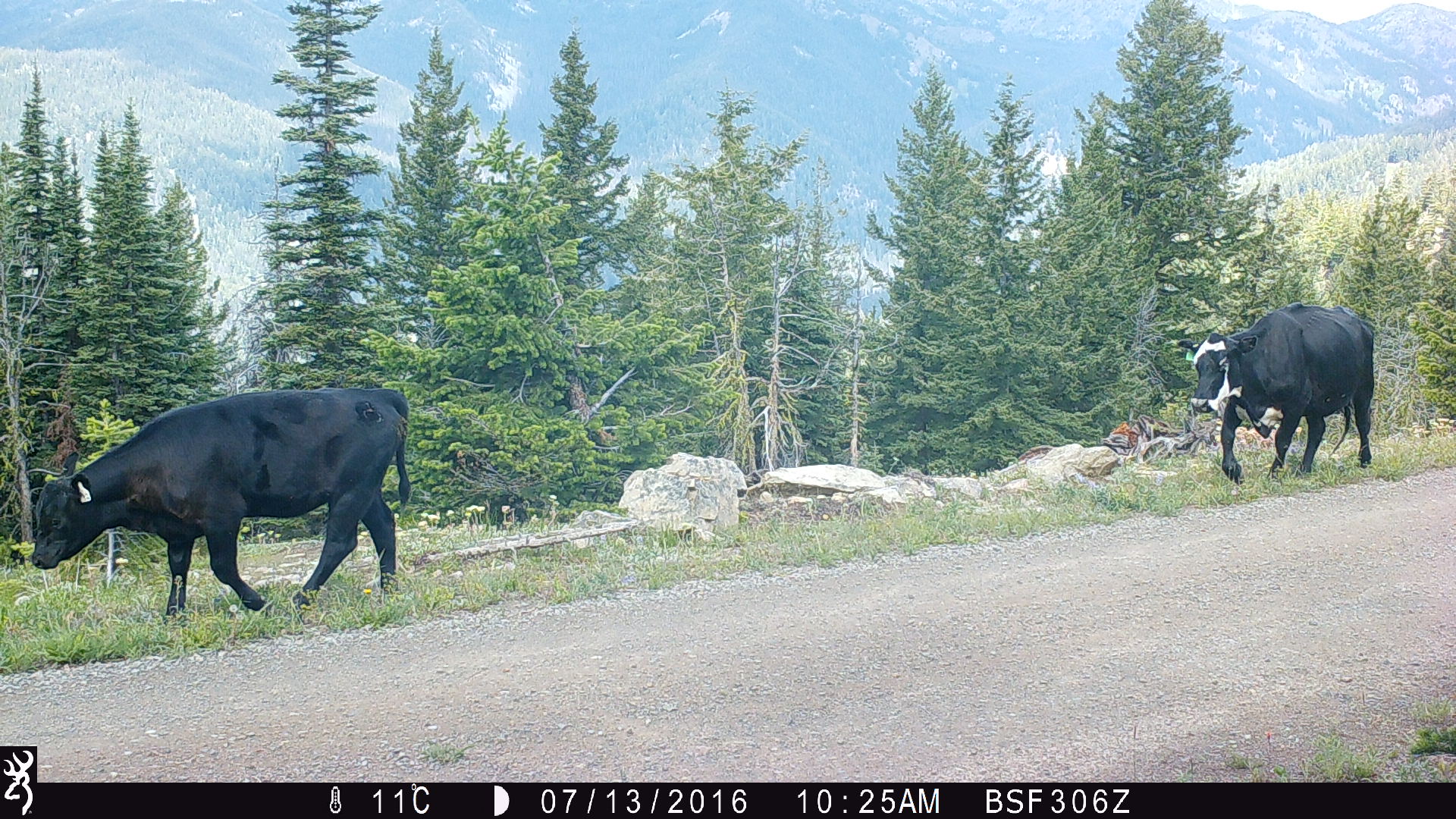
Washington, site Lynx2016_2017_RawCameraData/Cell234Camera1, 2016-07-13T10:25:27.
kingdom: Animalia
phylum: Chordata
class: Mammalia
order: Artiodactyla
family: Bovidae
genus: Bos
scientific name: Bos taurus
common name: domestic cattle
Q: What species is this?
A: Domestic cattle (Bos taurus).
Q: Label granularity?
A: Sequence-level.